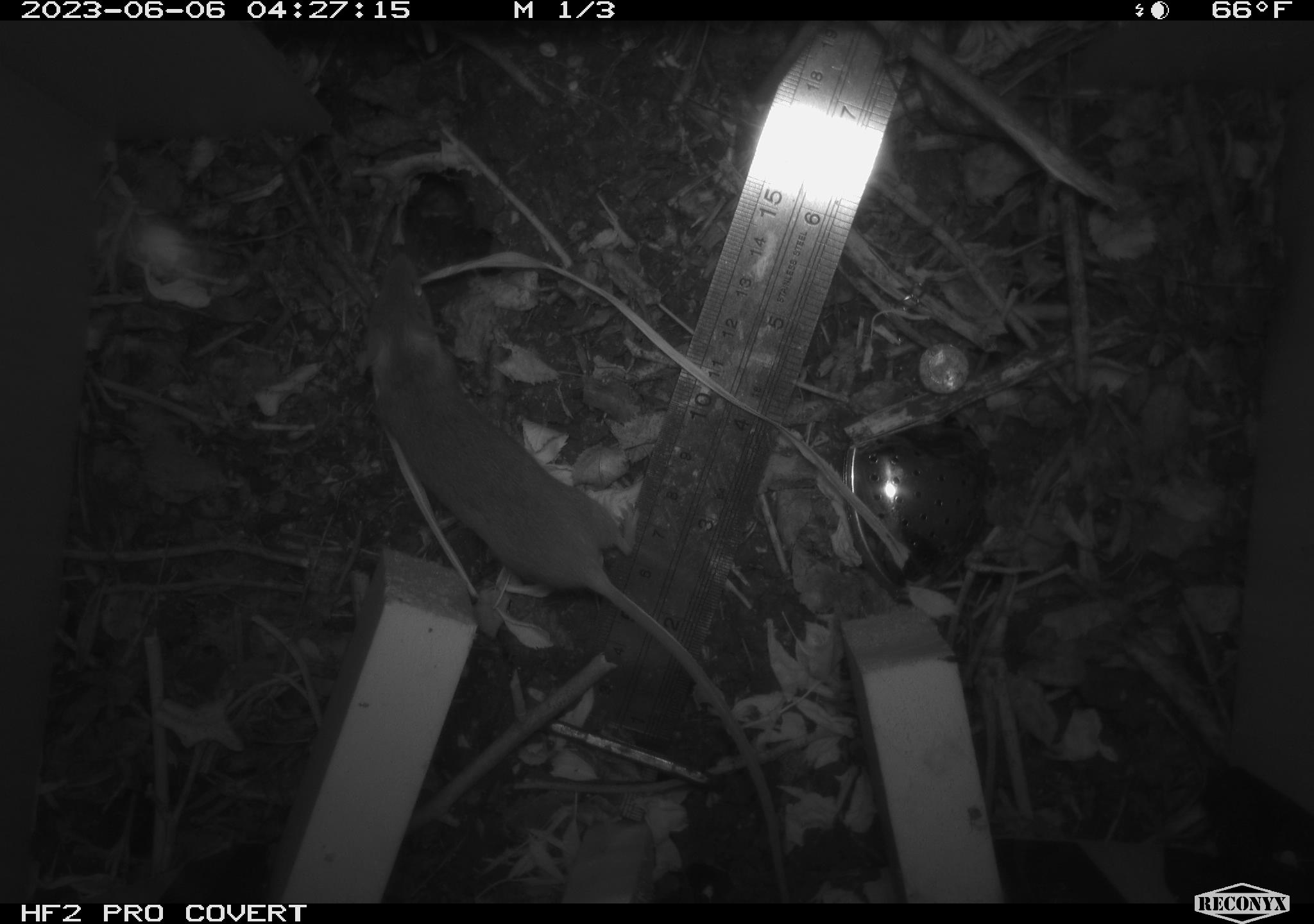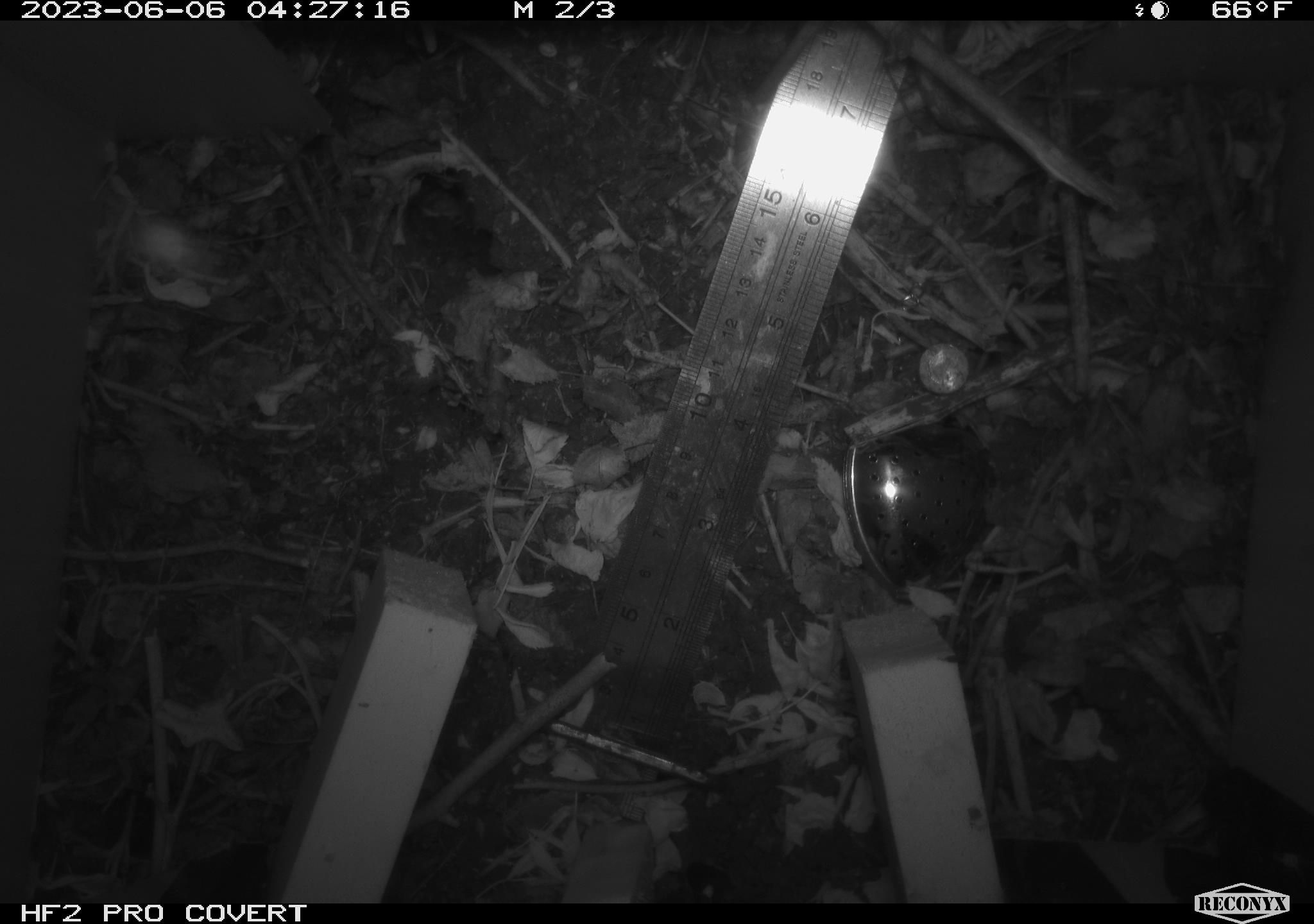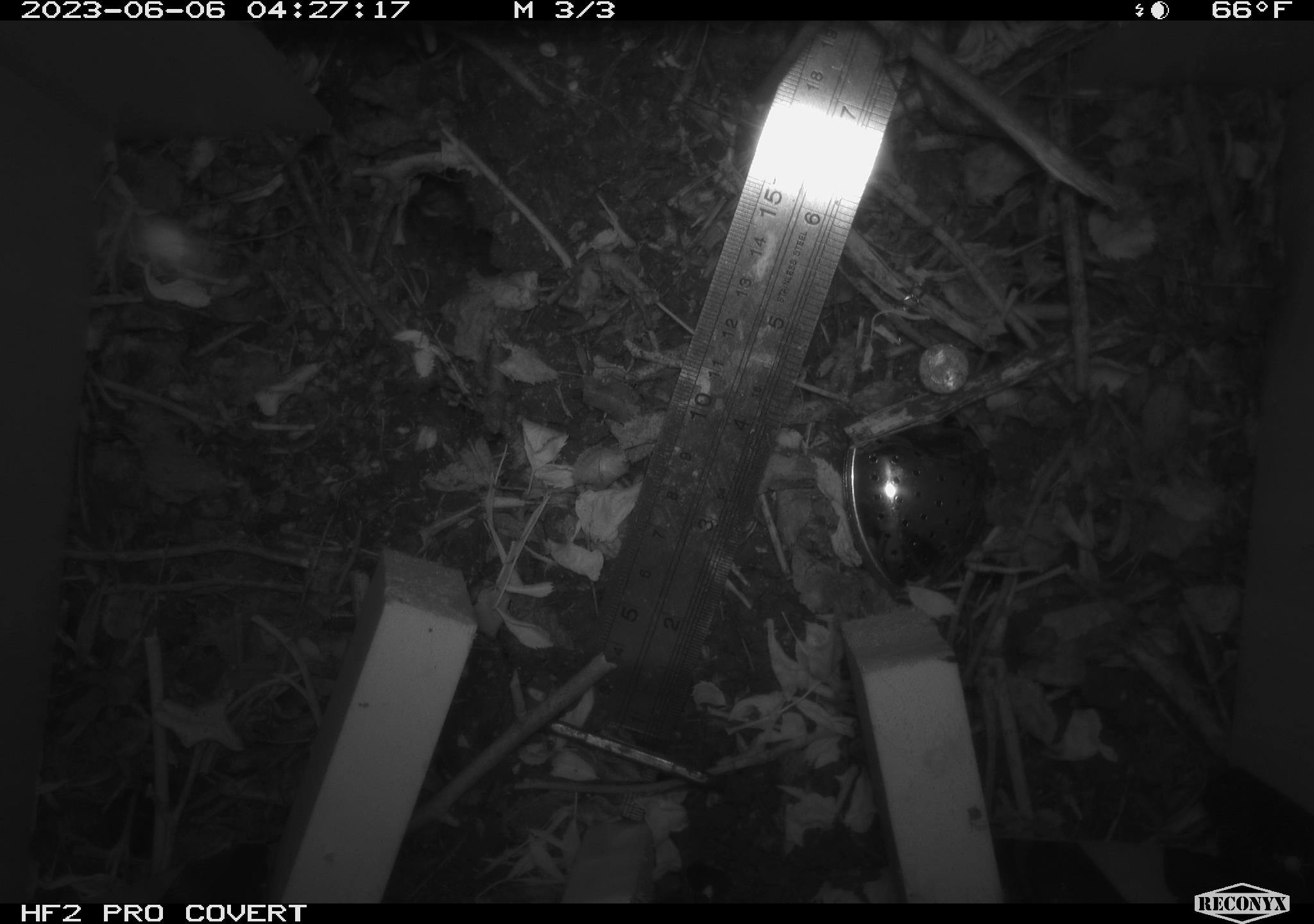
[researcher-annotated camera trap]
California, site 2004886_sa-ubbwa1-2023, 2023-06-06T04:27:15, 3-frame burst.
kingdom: Animalia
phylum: Chordata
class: Mammalia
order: Rodentia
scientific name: Rodentia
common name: rodent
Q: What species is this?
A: Rodent (Rodentia).